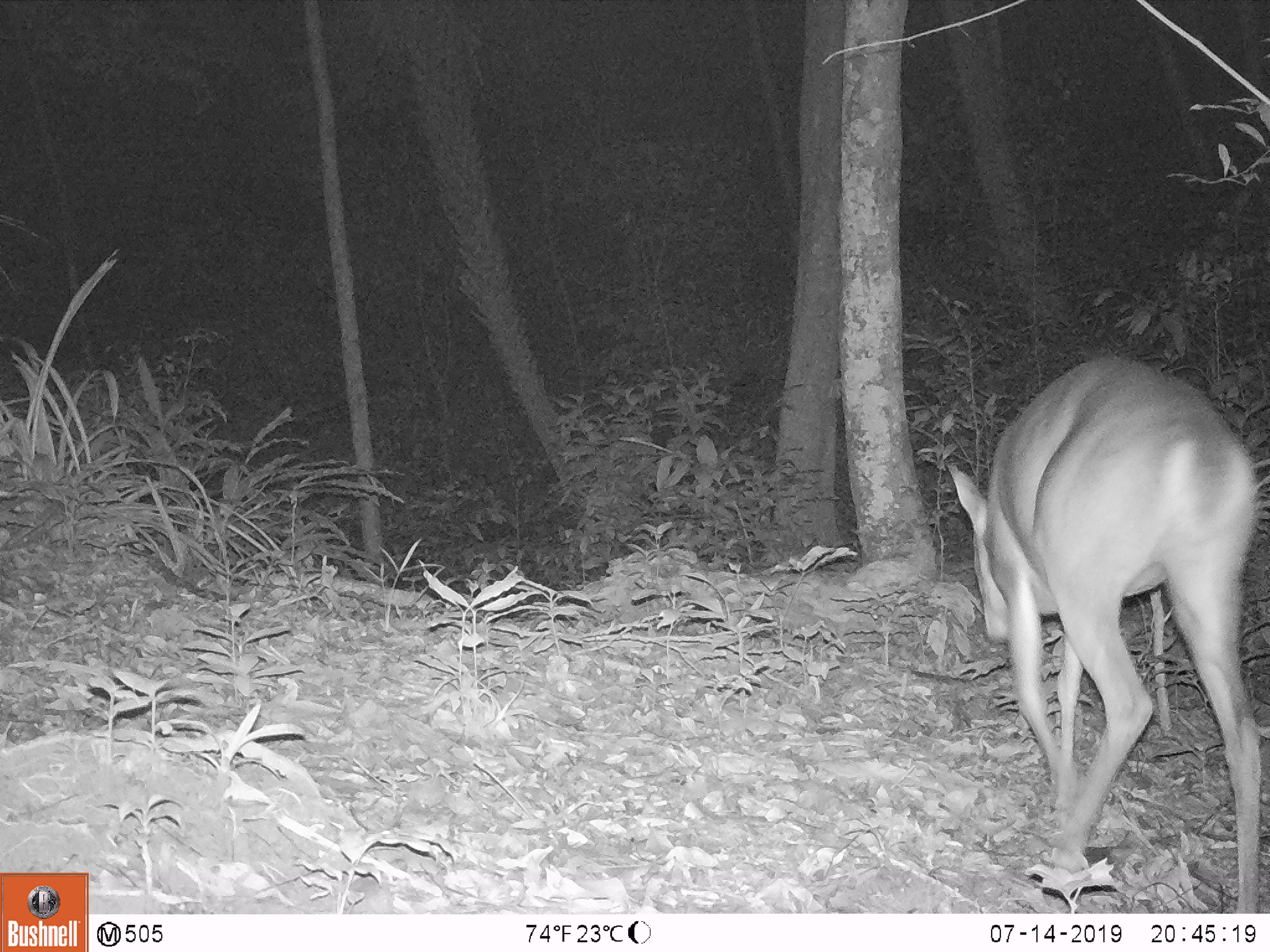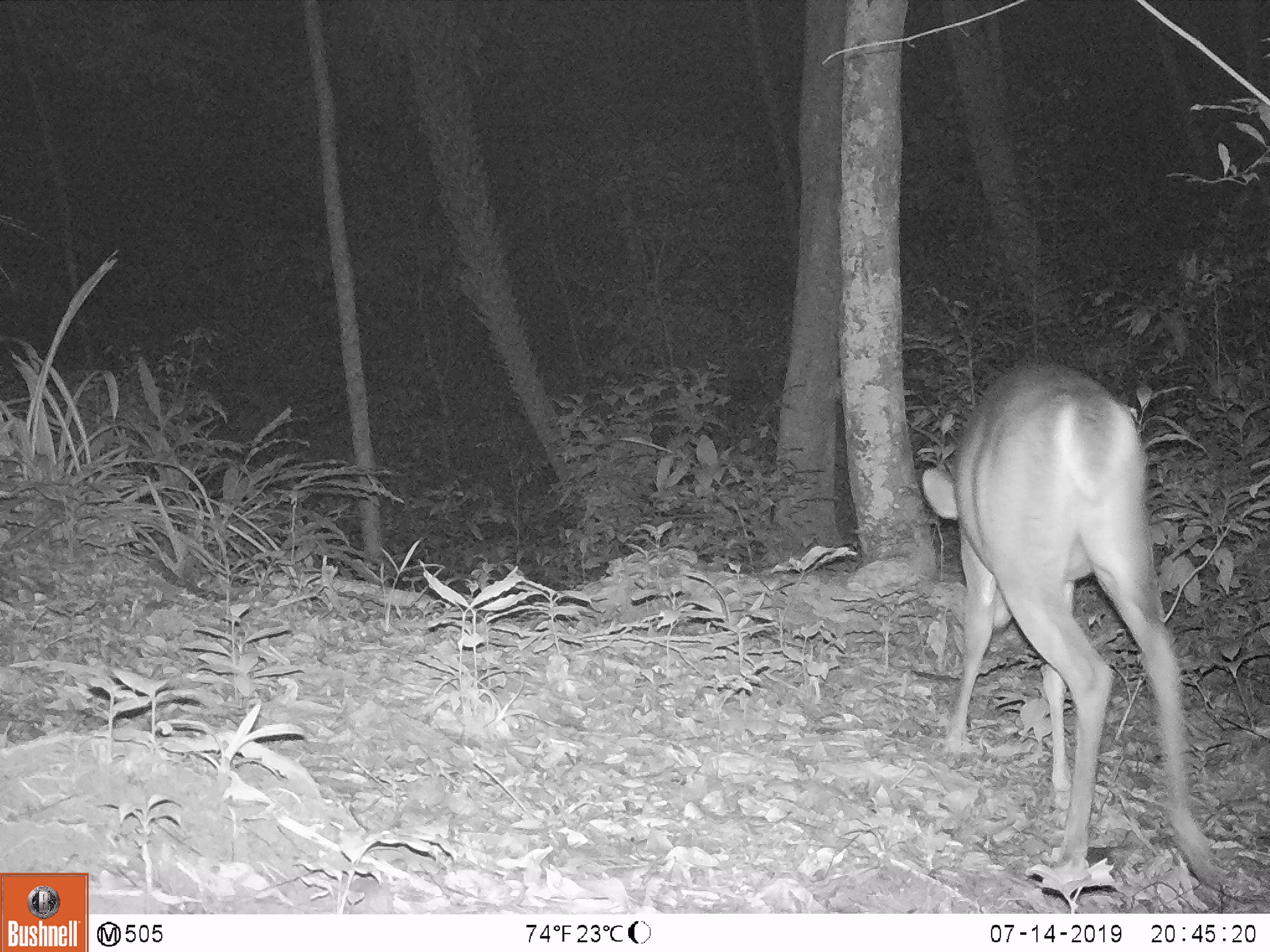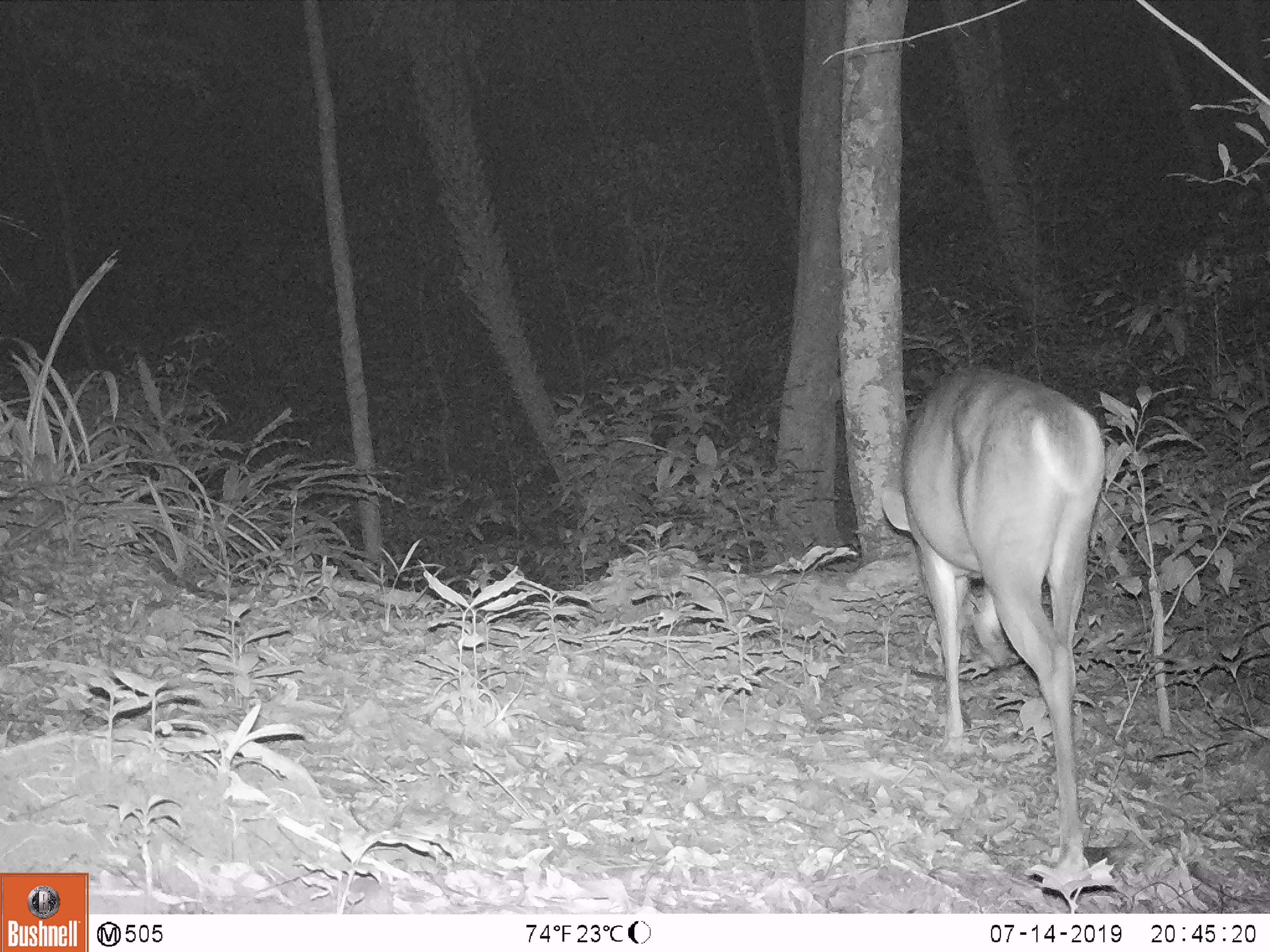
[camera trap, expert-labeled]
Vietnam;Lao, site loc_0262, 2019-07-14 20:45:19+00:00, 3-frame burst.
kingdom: Animalia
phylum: Chordata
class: Mammalia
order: Artiodactyla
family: Cervidae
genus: Muntiacus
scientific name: Muntiacus vuquangensis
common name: large-antlered muntjac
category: large antlered muntjac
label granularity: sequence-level